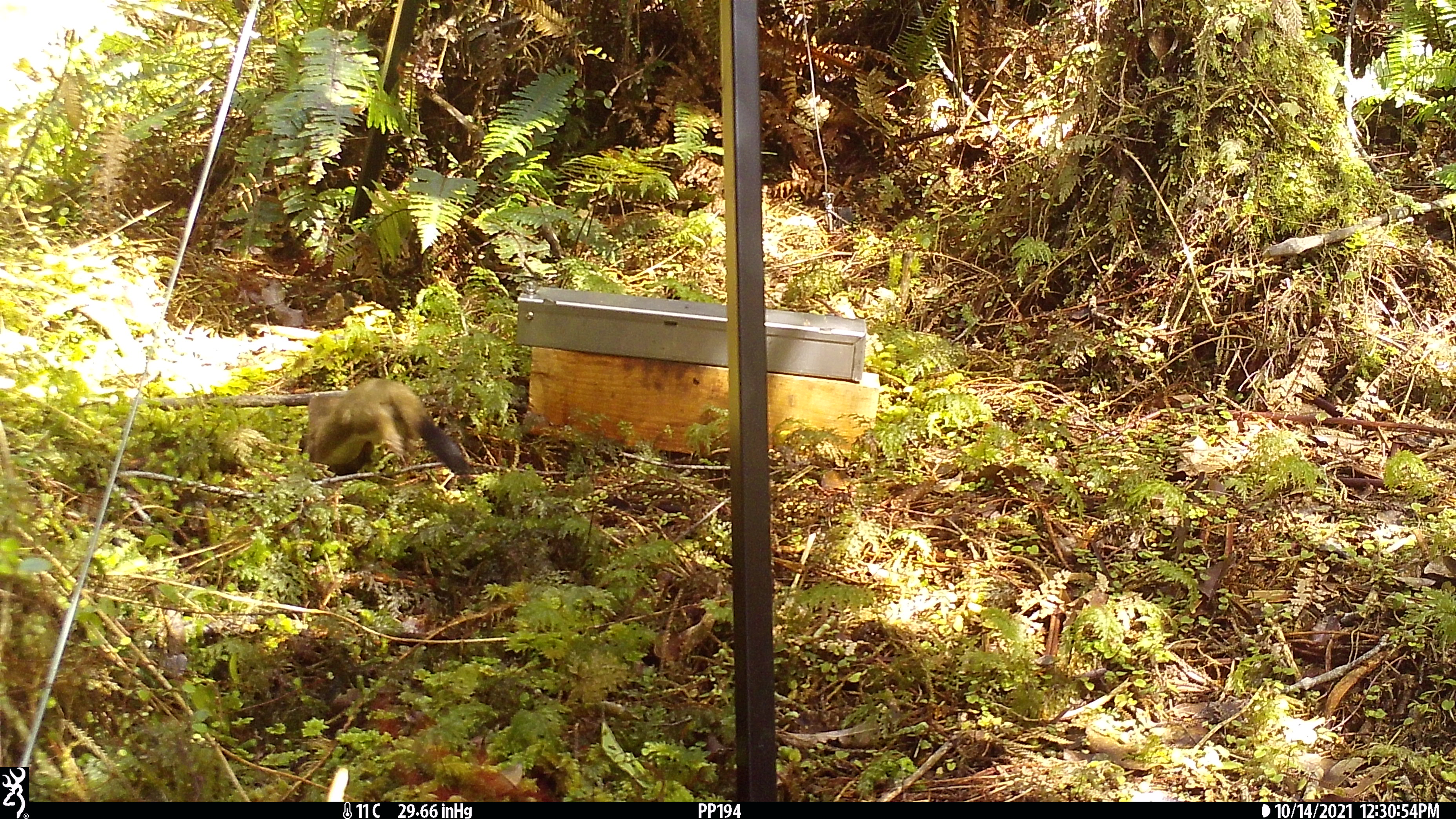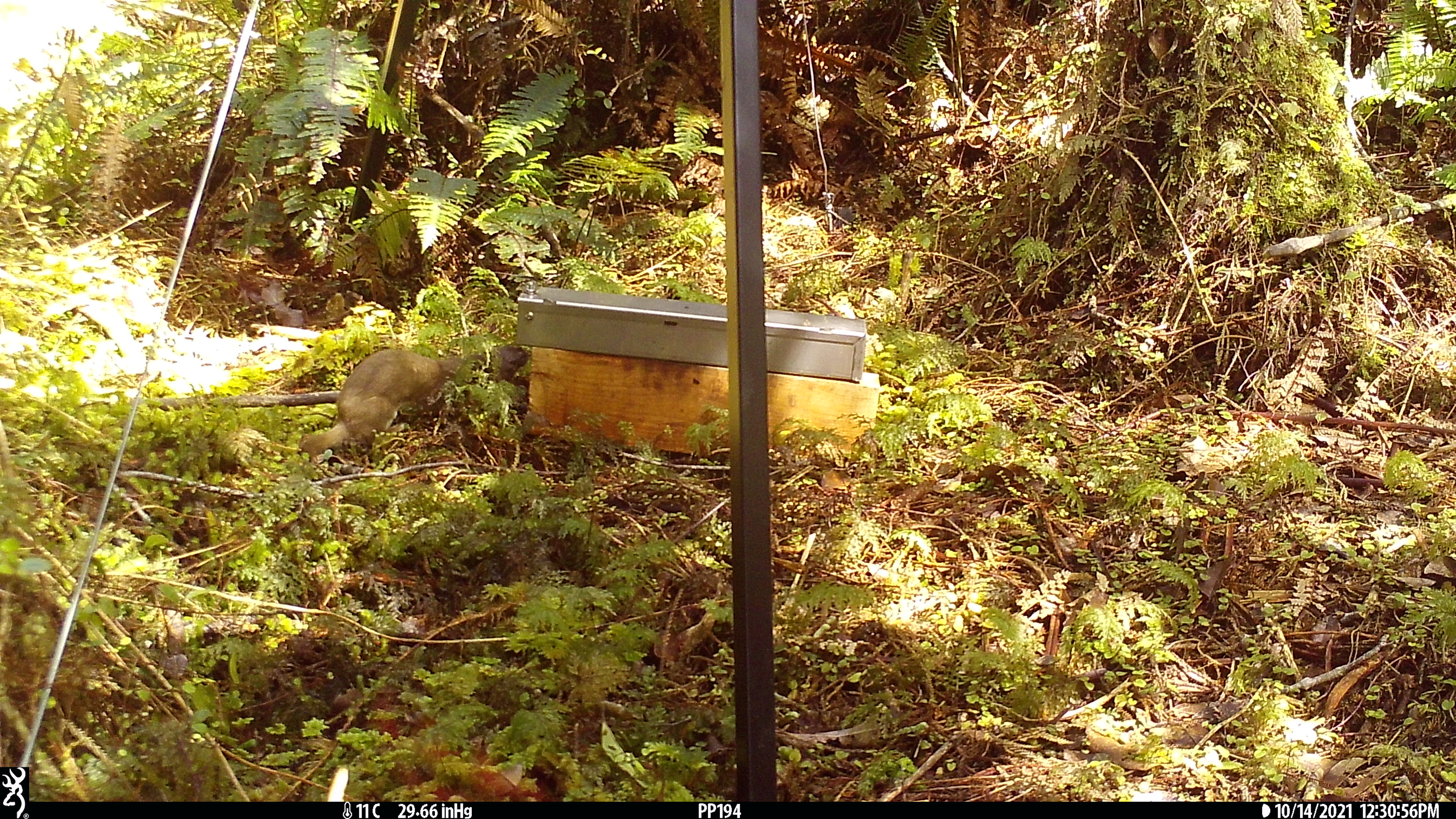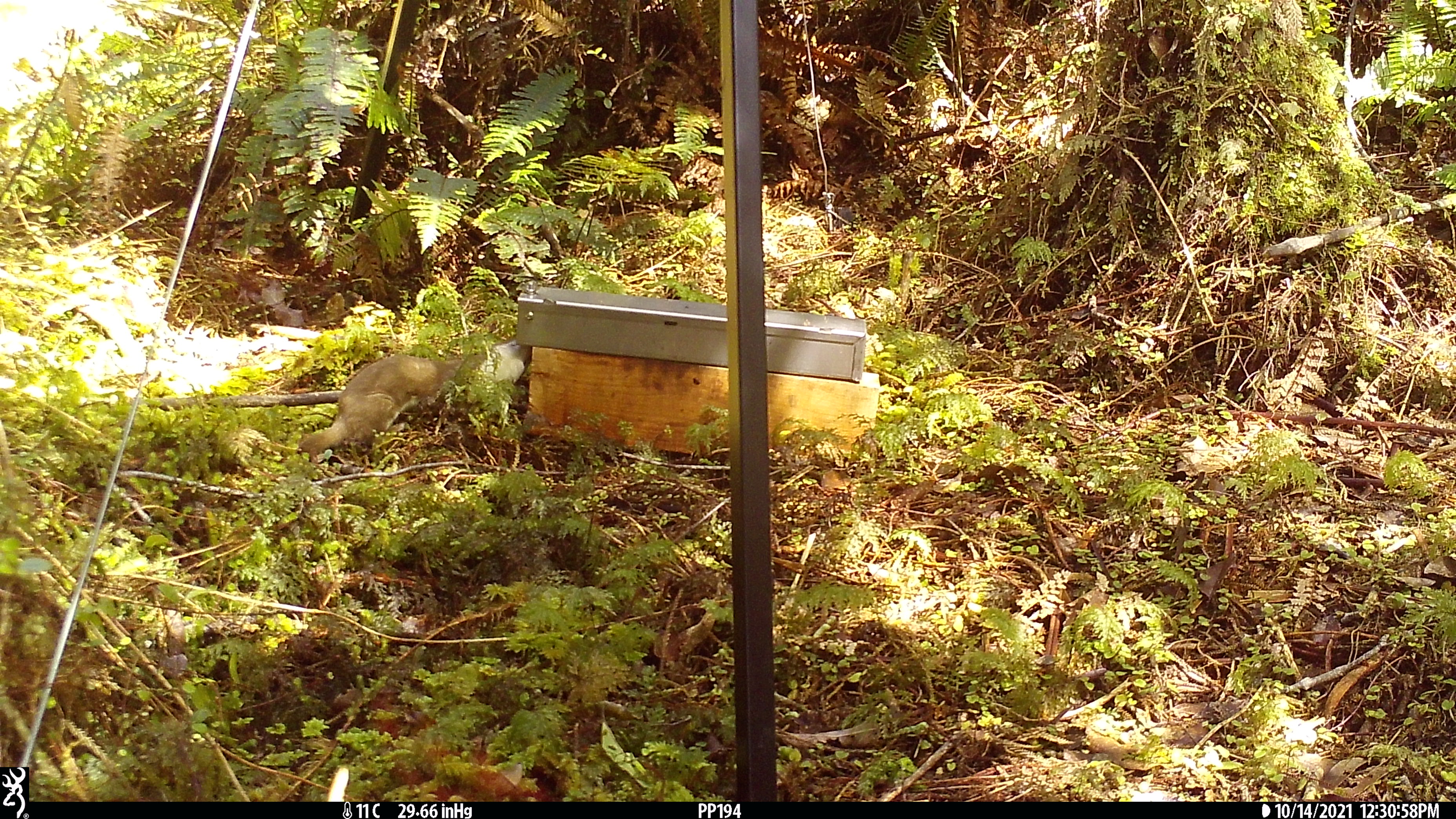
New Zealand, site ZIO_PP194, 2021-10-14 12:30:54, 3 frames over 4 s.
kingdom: Animalia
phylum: Chordata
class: Mammalia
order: Carnivora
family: Mustelidae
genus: Mustela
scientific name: Mustela erminea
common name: stoat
Stoat (Mustela erminea).